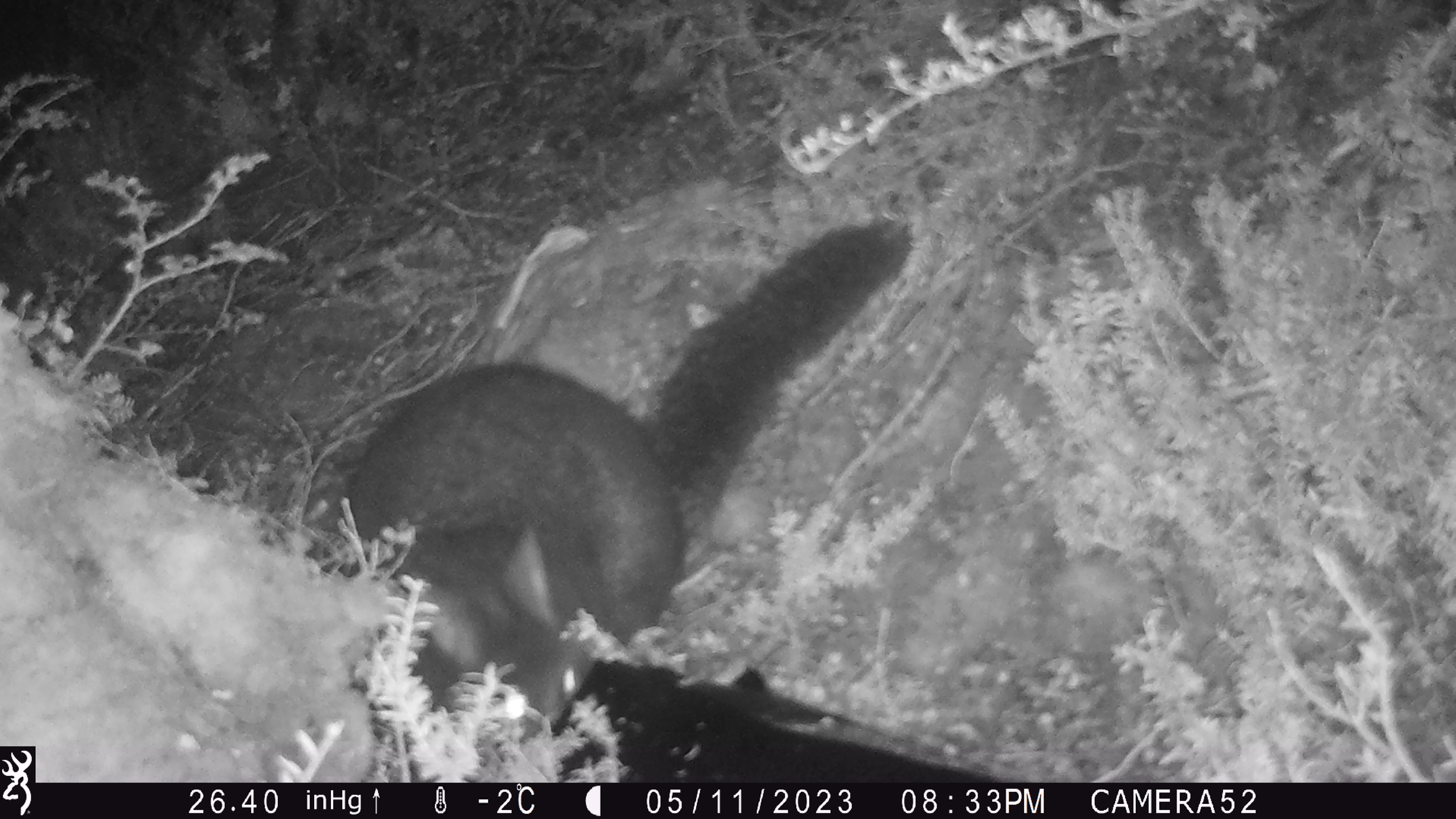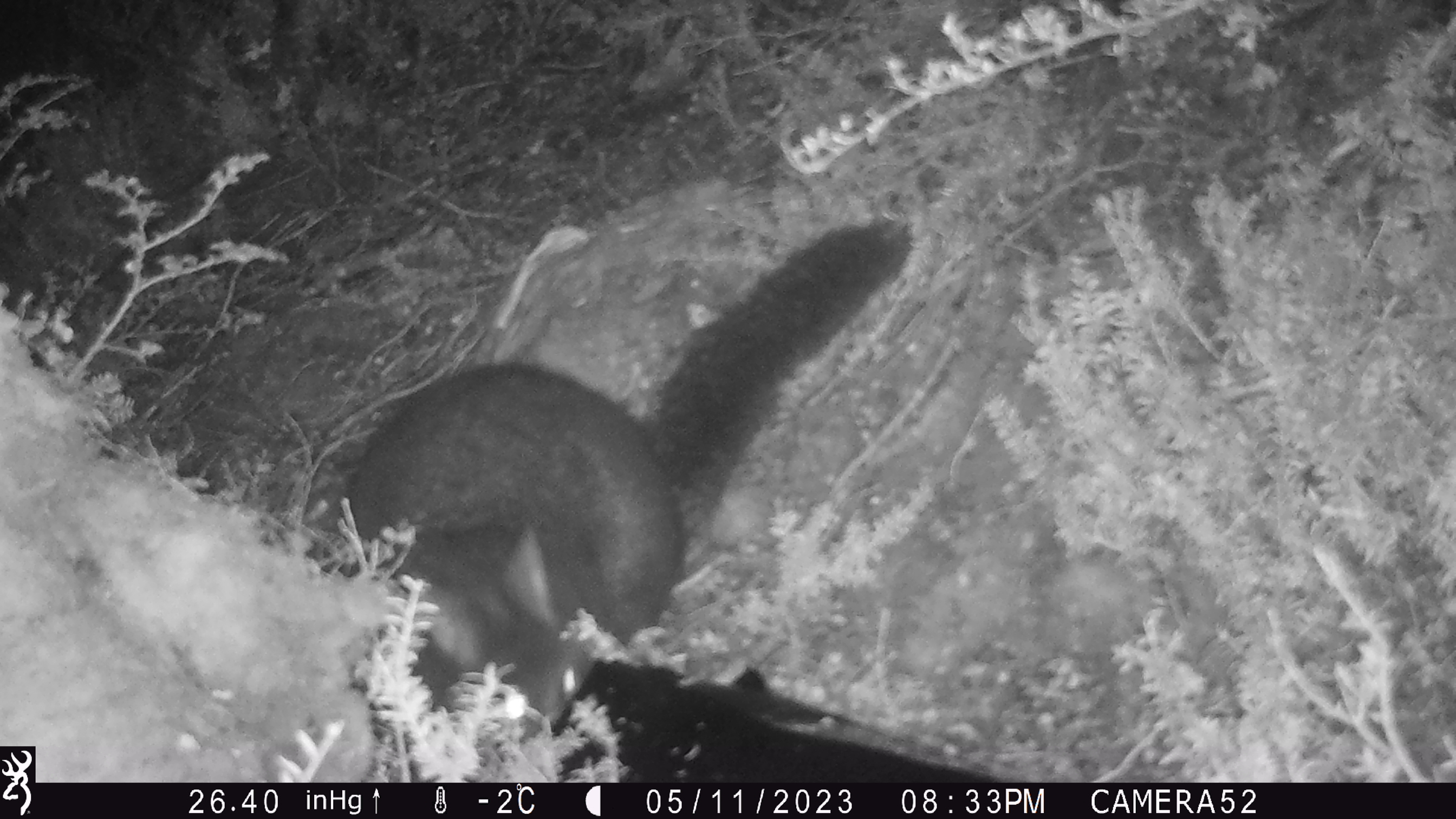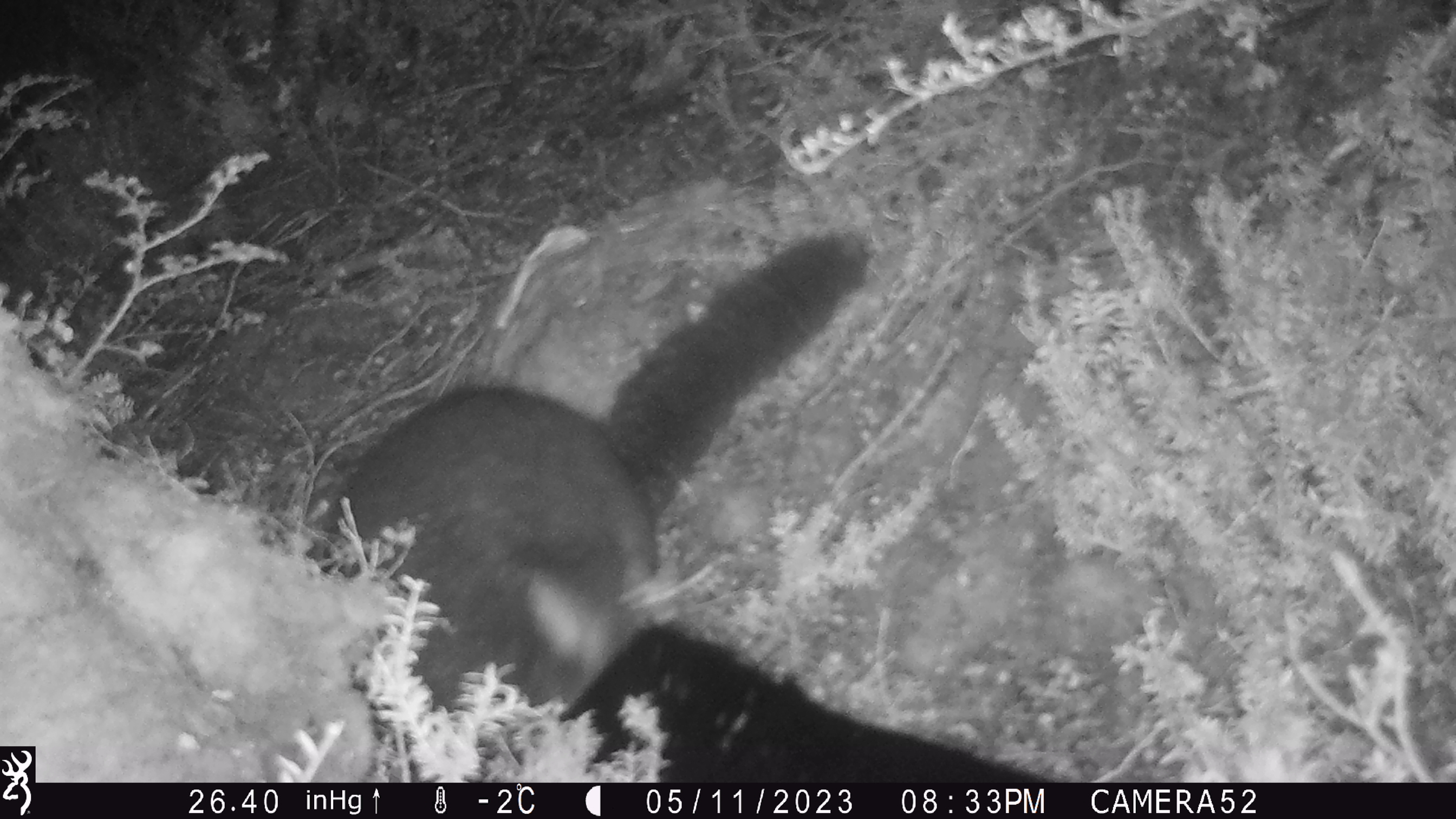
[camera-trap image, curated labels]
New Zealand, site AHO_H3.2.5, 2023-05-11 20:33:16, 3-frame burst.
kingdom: Animalia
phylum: Chordata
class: Mammalia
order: Diprotodontia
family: Phalangeridae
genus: Trichosurus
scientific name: Trichosurus vulpecula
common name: common brushtail possum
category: possum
Possum (common brushtail possum) (Trichosurus vulpecula).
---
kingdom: Animalia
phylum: Chordata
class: Mammalia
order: Carnivora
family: Mustelidae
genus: Mustela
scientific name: Mustela erminea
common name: stoat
Stoat (Mustela erminea).